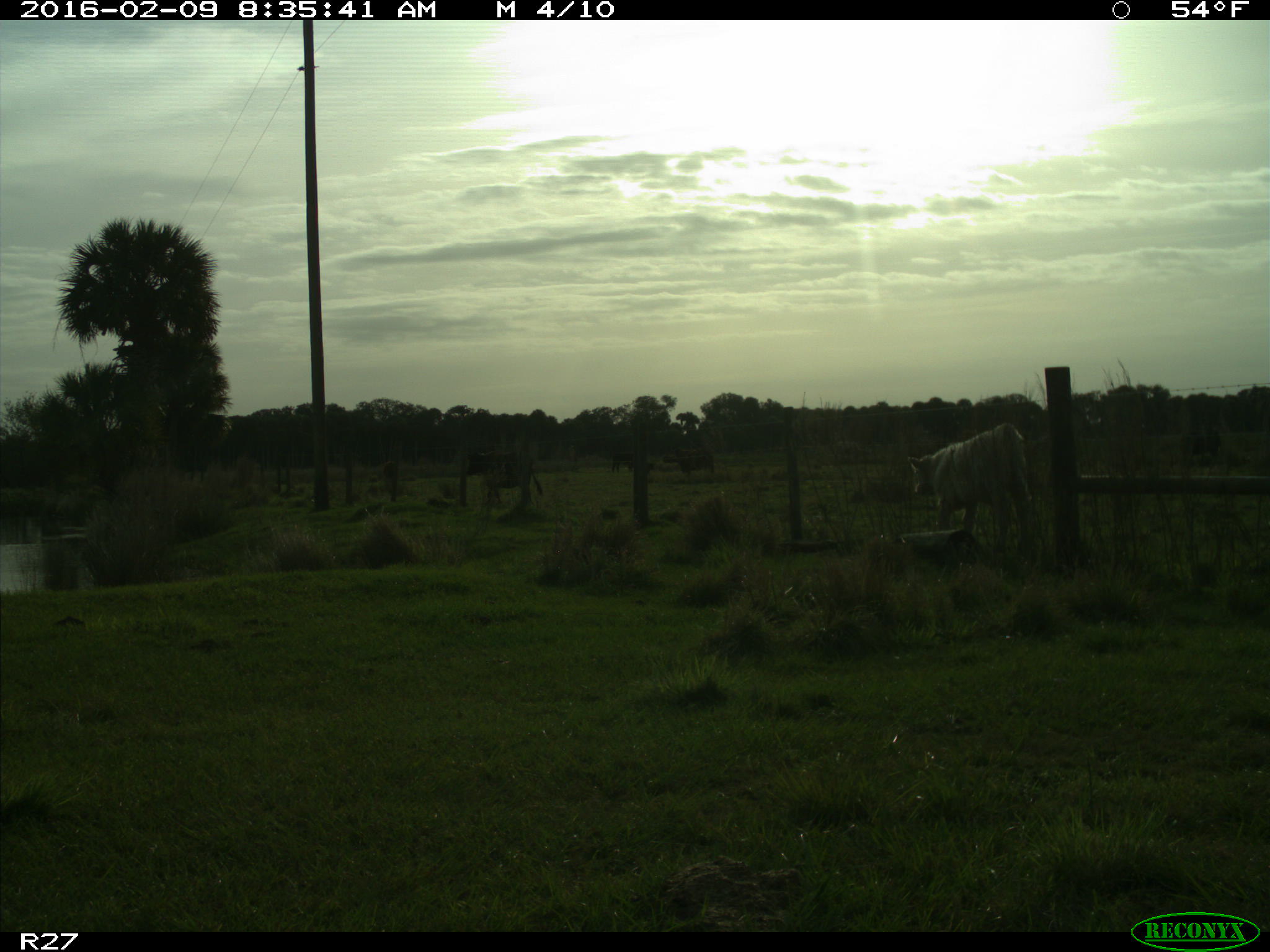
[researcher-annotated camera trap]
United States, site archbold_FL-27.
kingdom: Animalia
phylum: Chordata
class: Mammalia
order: Artiodactyla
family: Bovidae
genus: Bos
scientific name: Bos taurus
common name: domestic cow